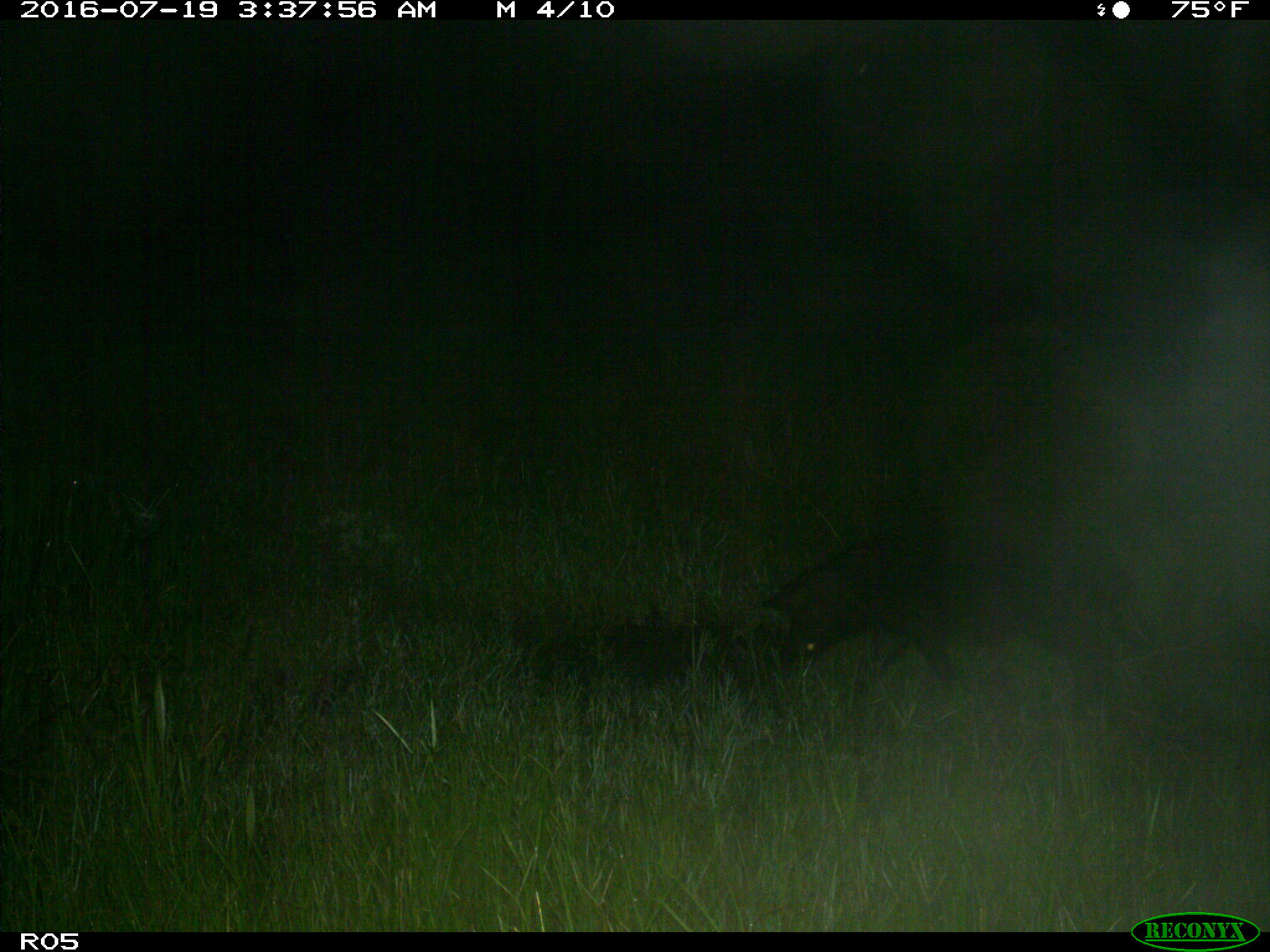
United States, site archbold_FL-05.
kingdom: Animalia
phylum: Chordata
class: Mammalia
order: Artiodactyla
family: Suidae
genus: Sus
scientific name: Sus scrofa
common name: wild boar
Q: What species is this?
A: Sus scrofa (wild boar).